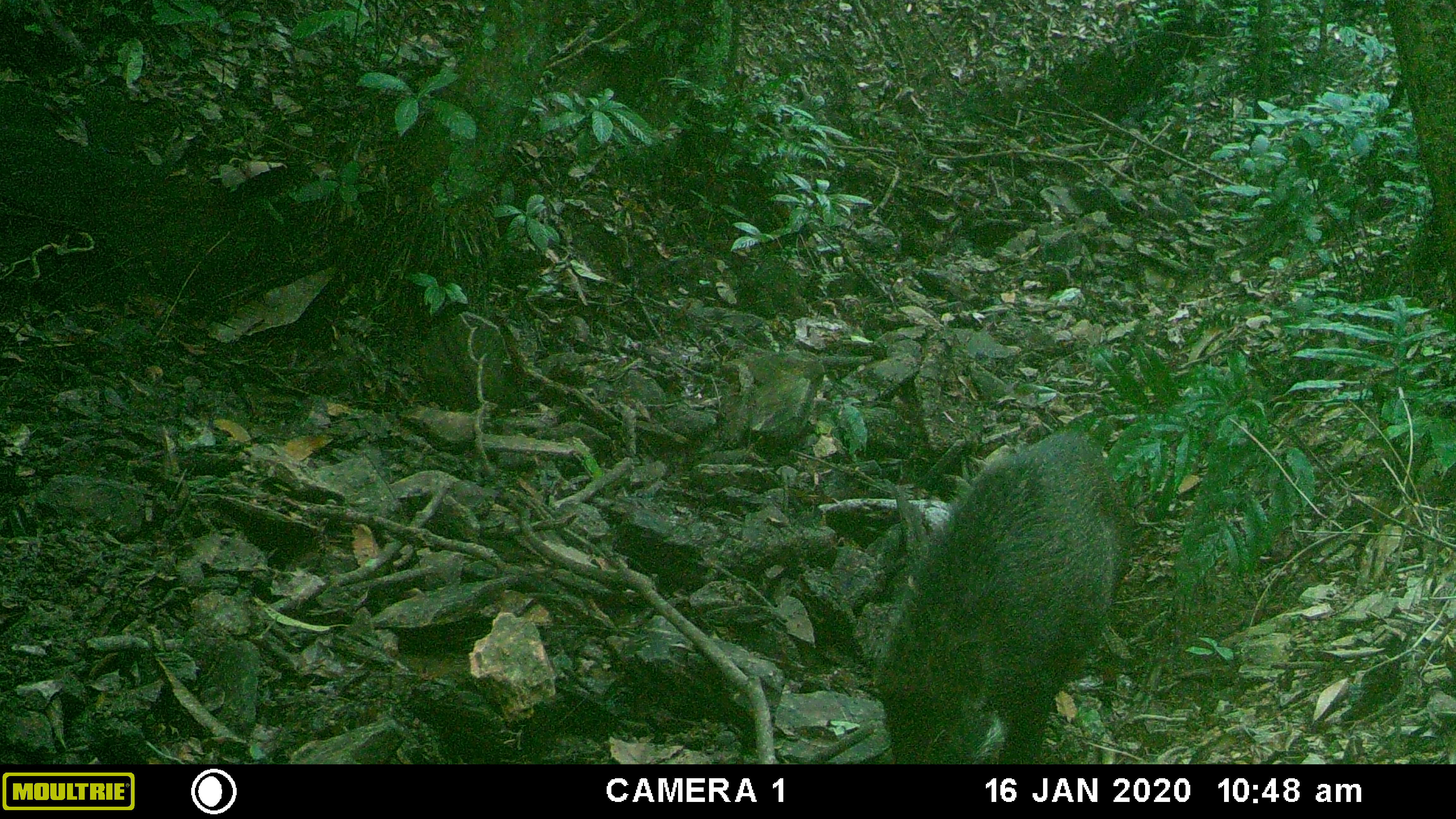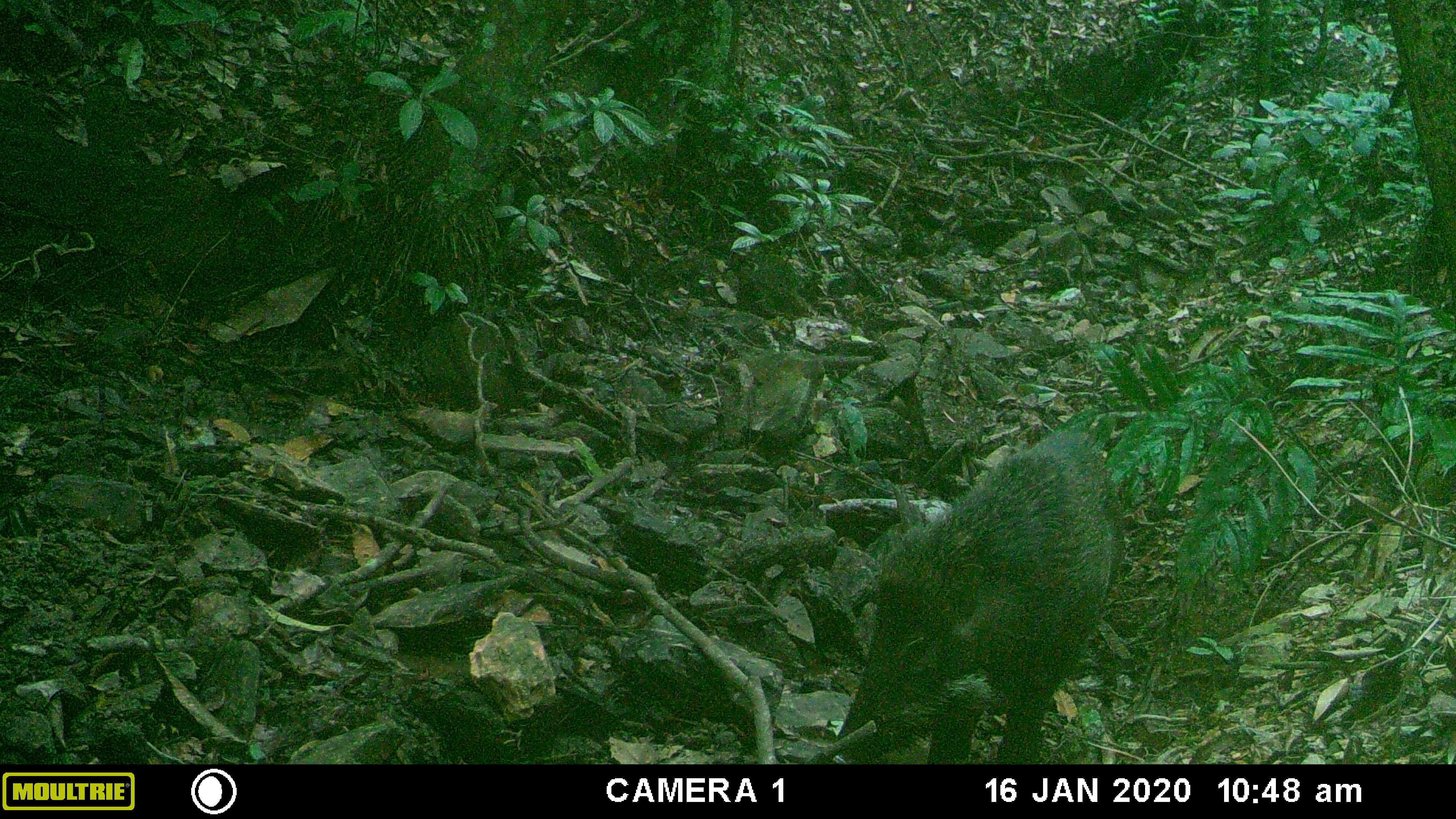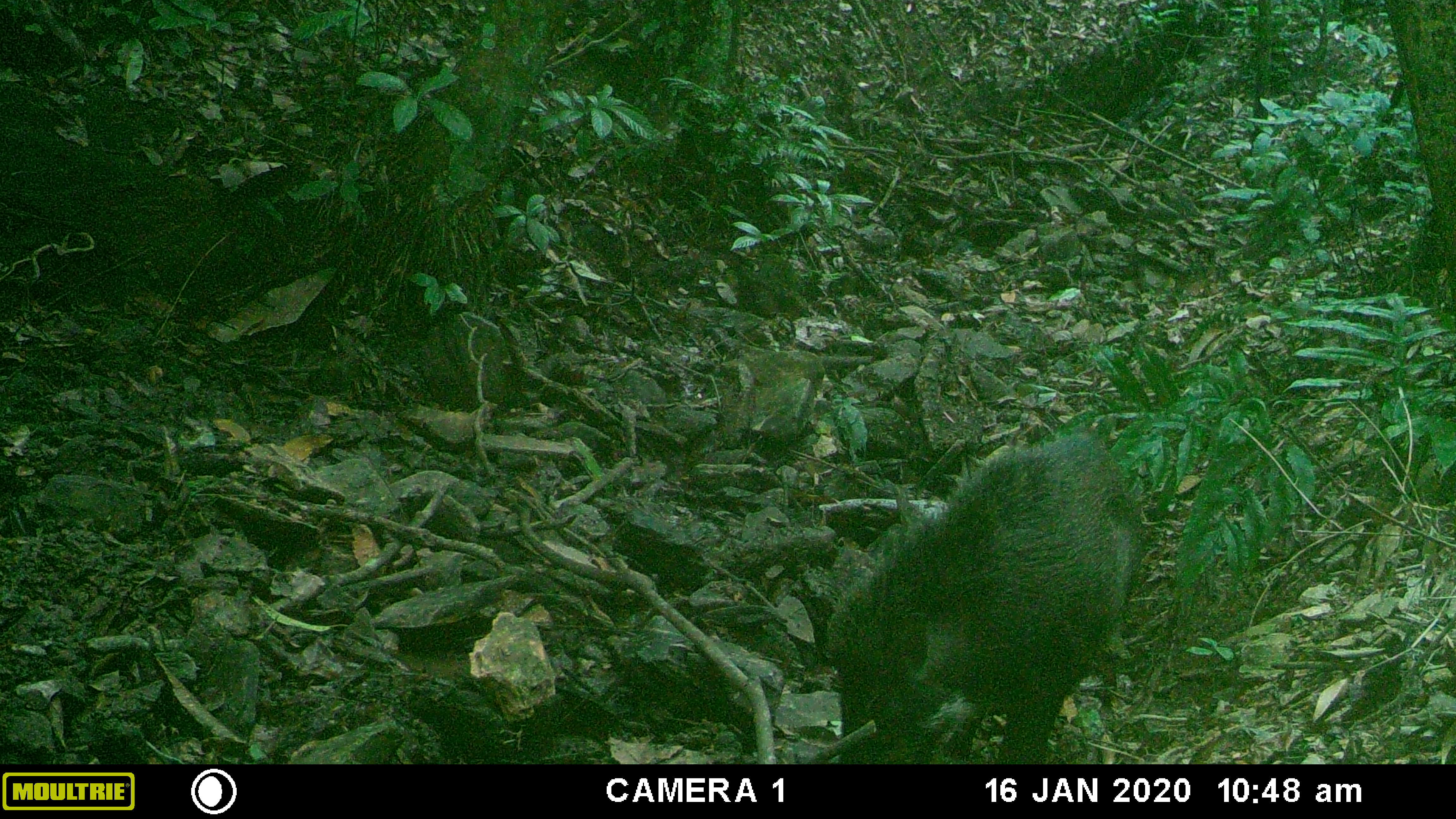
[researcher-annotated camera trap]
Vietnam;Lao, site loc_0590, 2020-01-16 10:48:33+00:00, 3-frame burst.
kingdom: Animalia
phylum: Chordata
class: Mammalia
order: Artiodactyla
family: Suidae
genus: Sus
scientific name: Sus scrofa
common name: eurasian wild pig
Eurasian wild pig (Sus scrofa). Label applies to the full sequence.